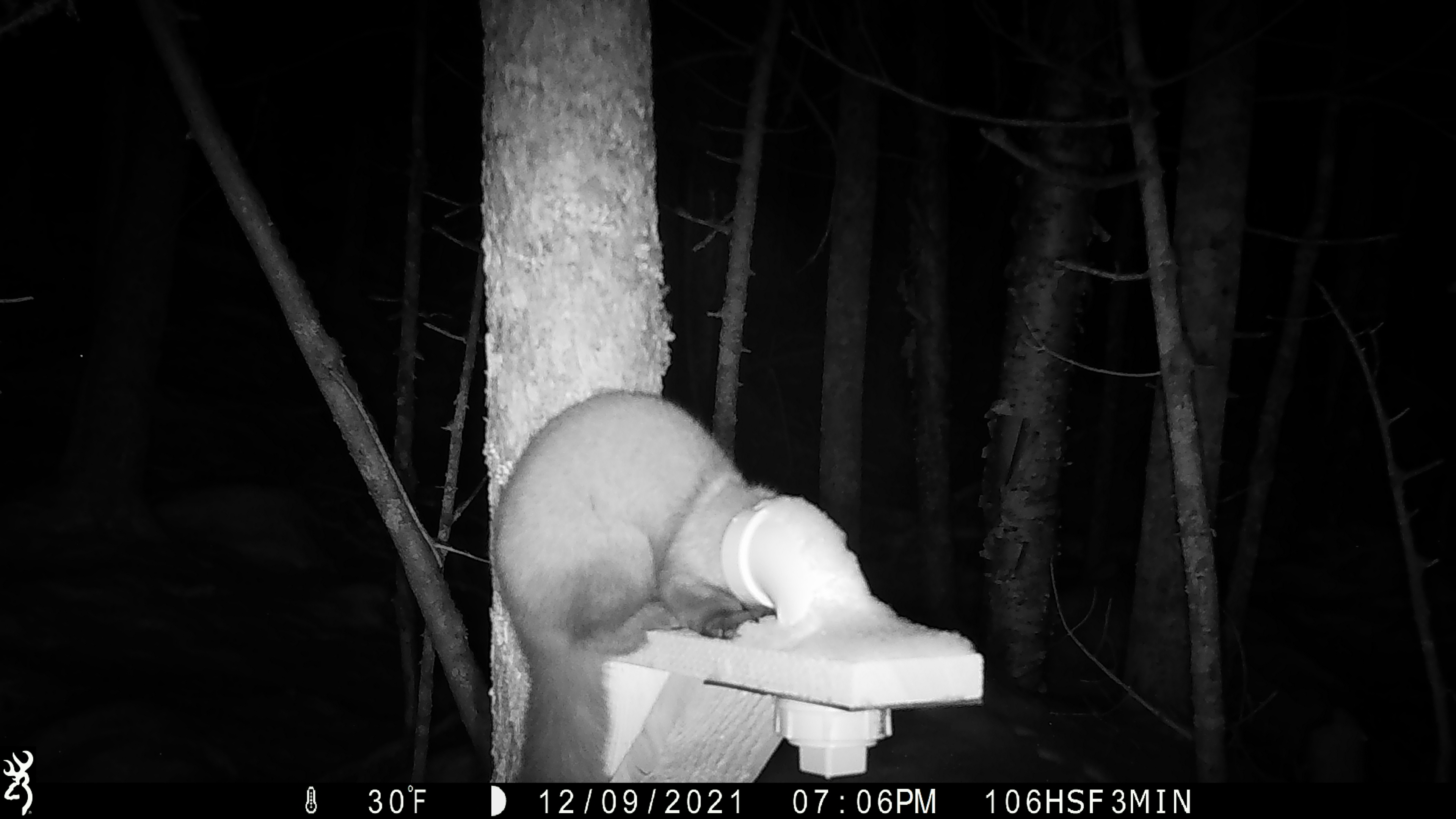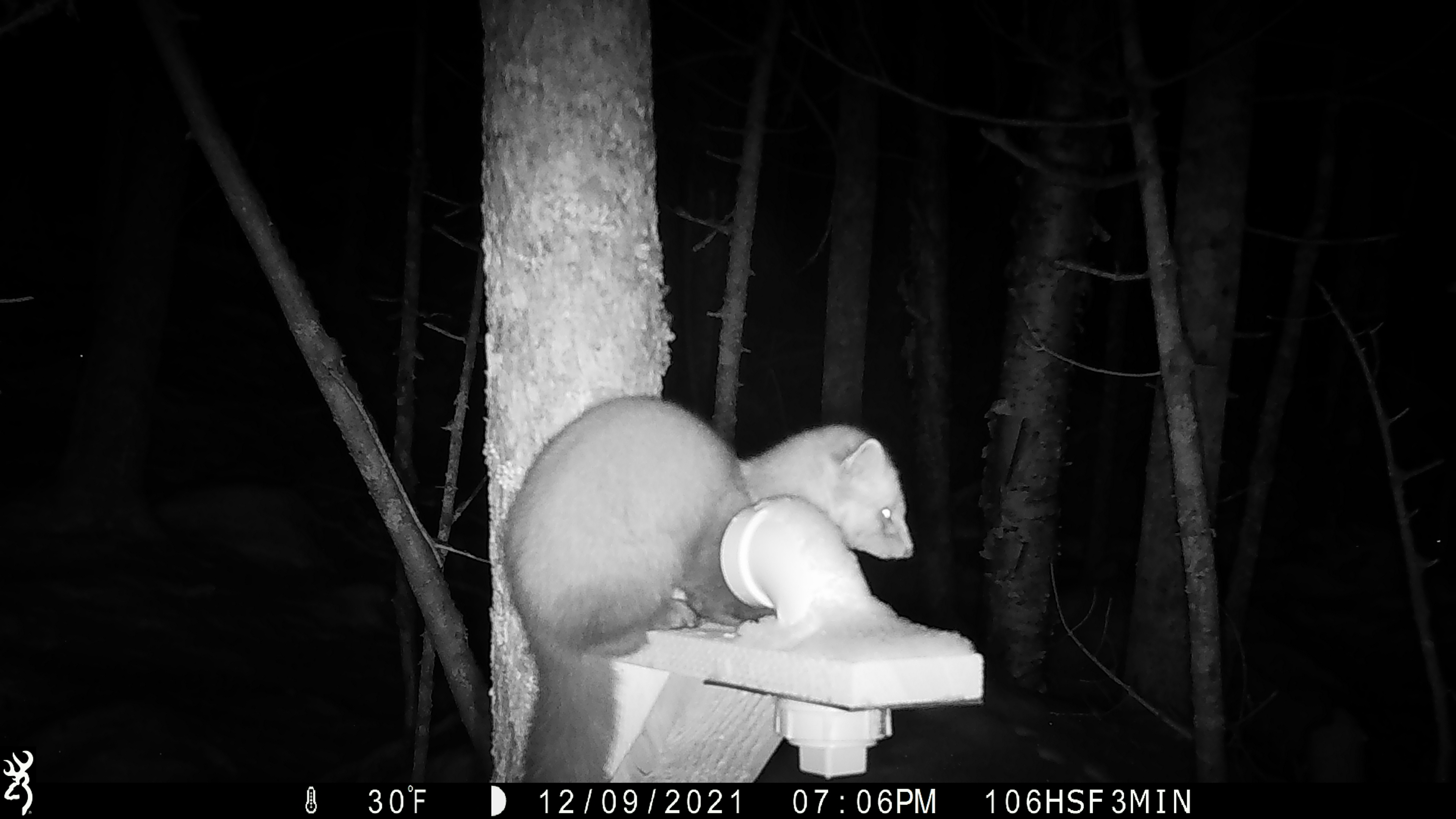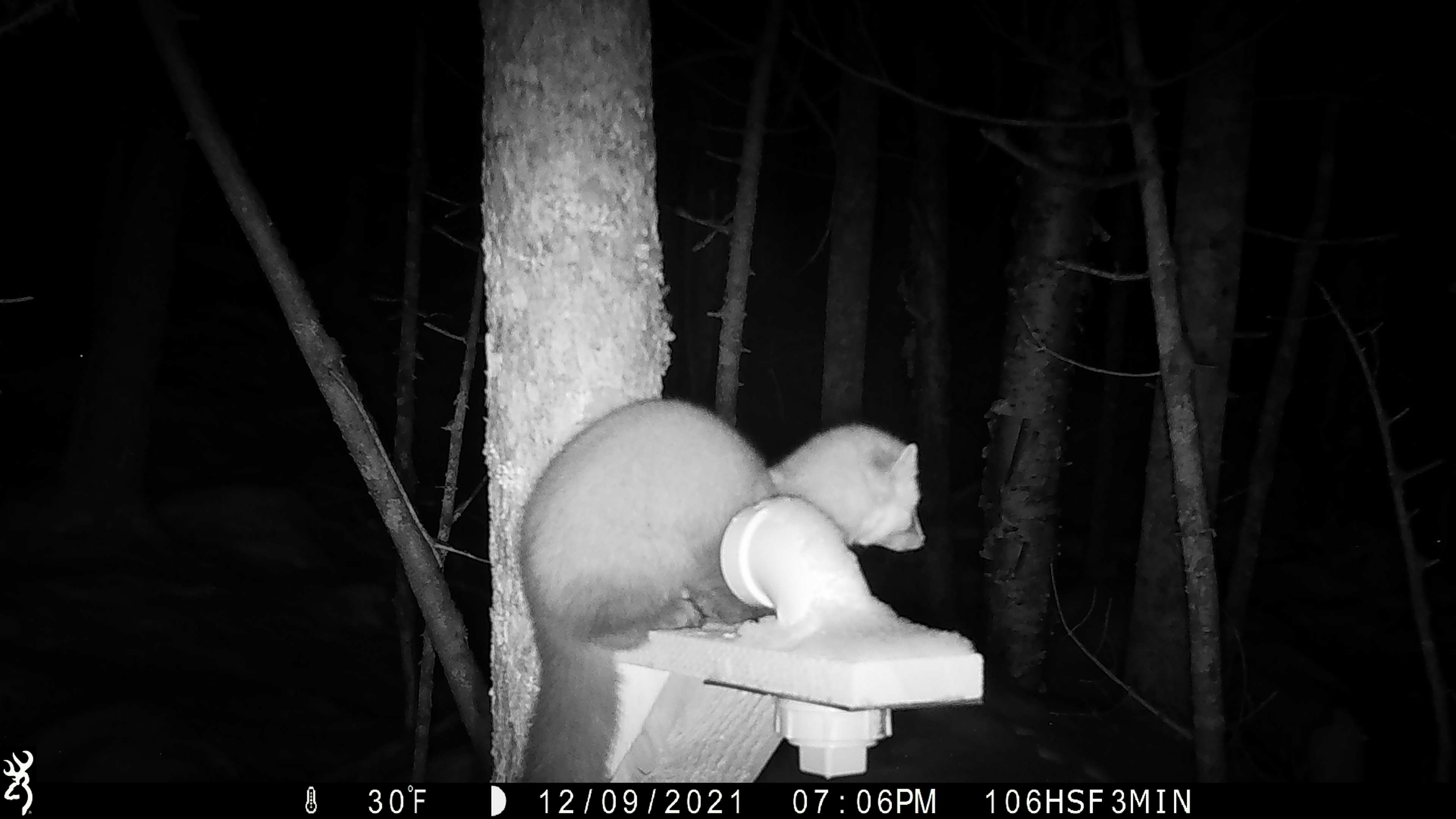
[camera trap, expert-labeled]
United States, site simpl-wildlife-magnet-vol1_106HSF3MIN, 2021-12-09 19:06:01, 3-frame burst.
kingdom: Animalia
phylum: Chordata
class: Mammalia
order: Carnivora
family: Mustelidae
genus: Martes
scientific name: Martes americana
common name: american marten